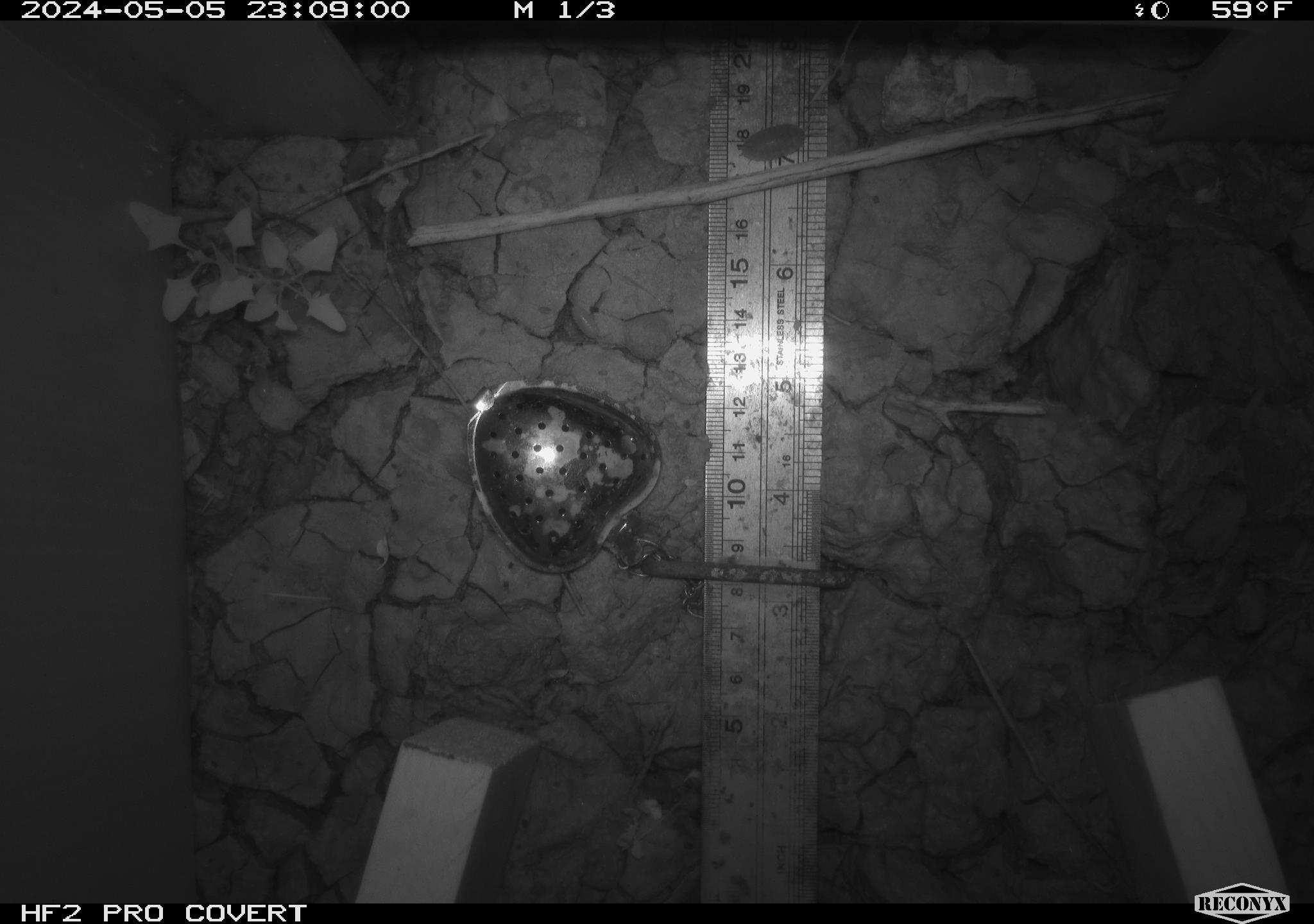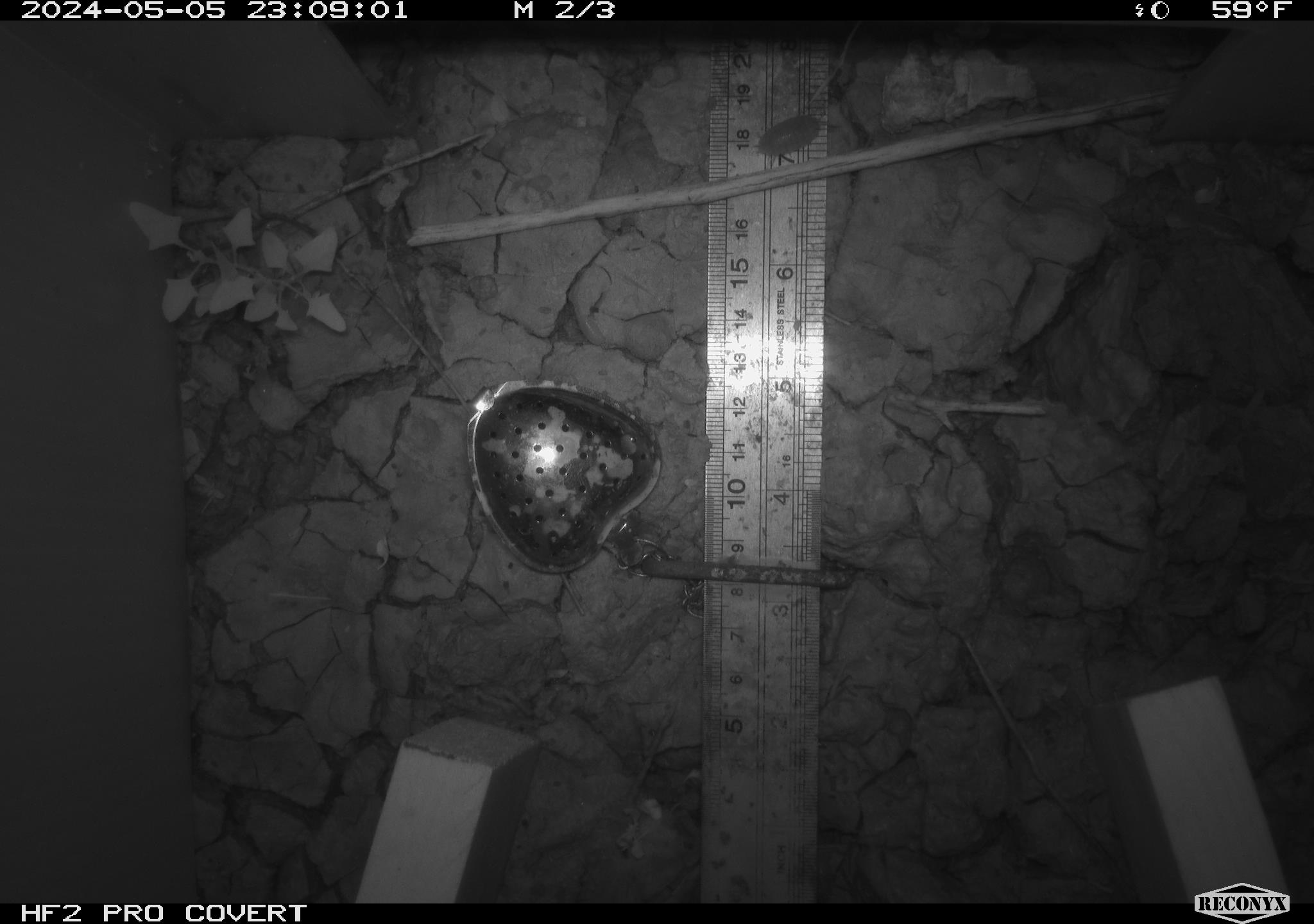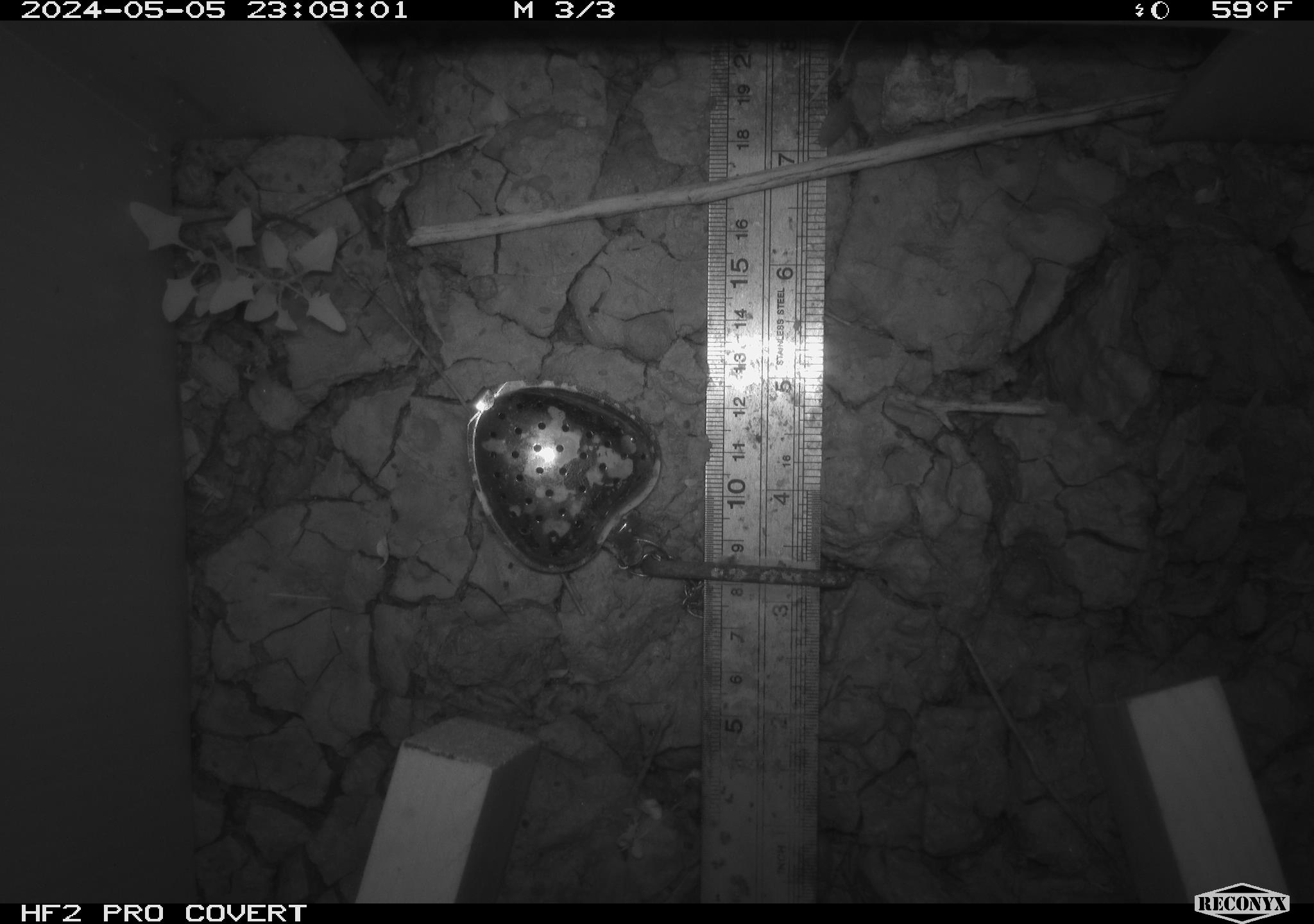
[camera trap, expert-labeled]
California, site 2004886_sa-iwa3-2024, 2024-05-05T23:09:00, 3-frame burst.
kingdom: Animalia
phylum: Arthropoda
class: Malacostraca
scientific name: Malacostraca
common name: amphipods, crabs, isopods, krill, lobsters and shrimps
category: malacostracan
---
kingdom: Animalia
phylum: Chordata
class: Mammalia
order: Rodentia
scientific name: Rodentia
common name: mouse species